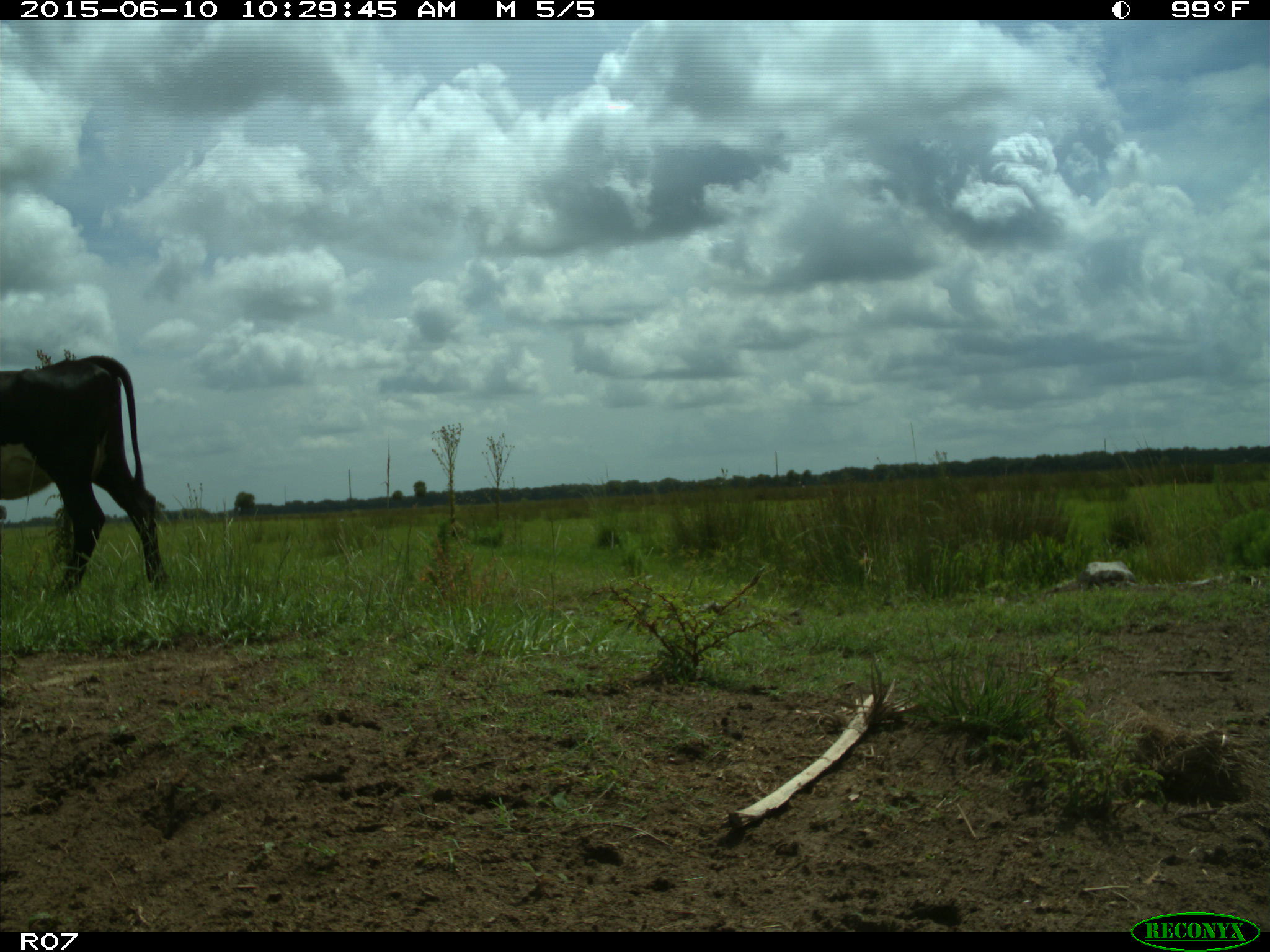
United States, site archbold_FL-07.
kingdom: Animalia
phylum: Chordata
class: Mammalia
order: Artiodactyla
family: Bovidae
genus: Bos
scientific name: Bos taurus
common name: domestic cow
Bos taurus (domestic cow).